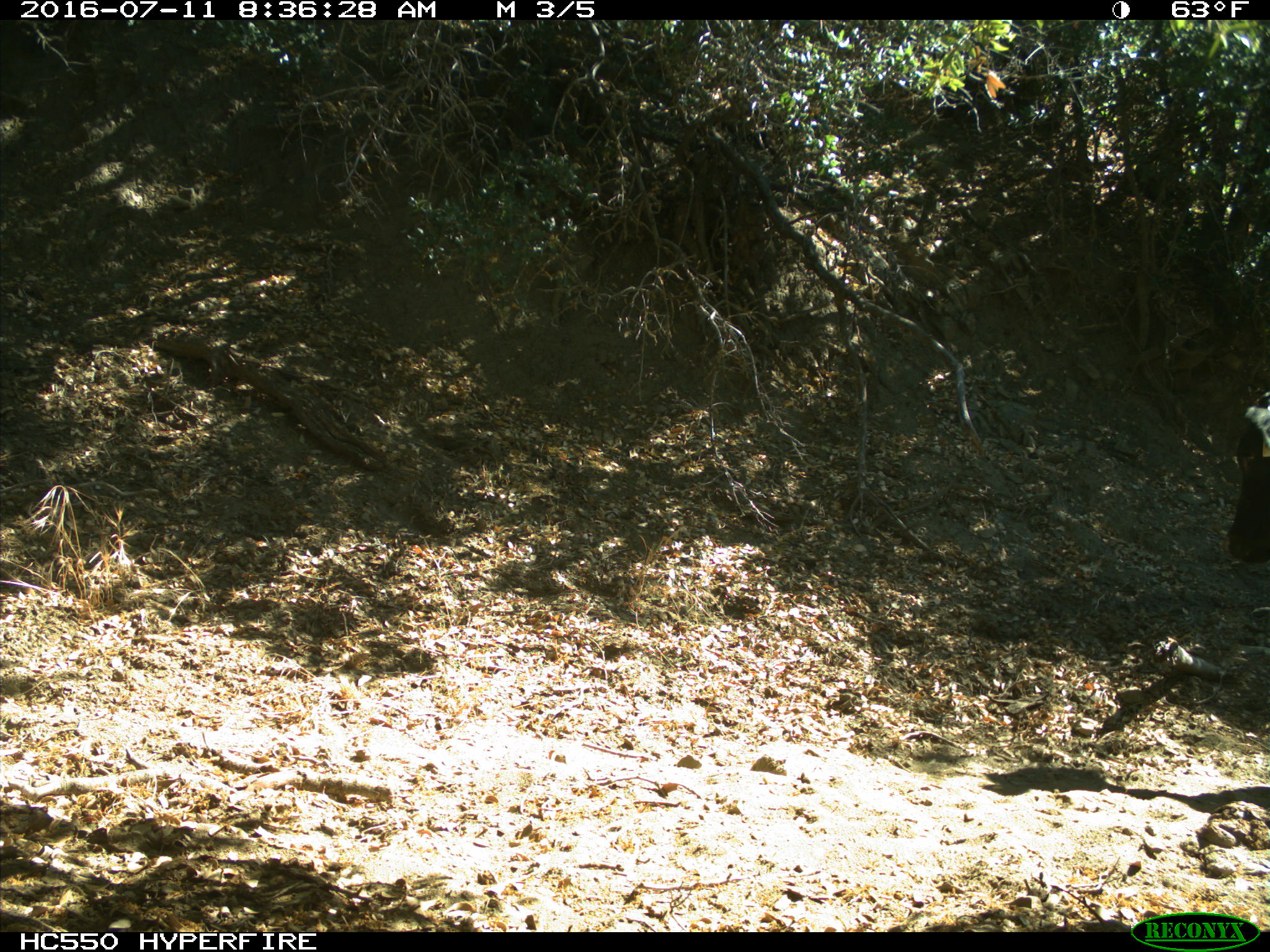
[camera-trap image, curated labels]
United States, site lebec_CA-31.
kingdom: Animalia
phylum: Chordata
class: Mammalia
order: Artiodactyla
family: Bovidae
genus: Bos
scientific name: Bos taurus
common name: domestic cow